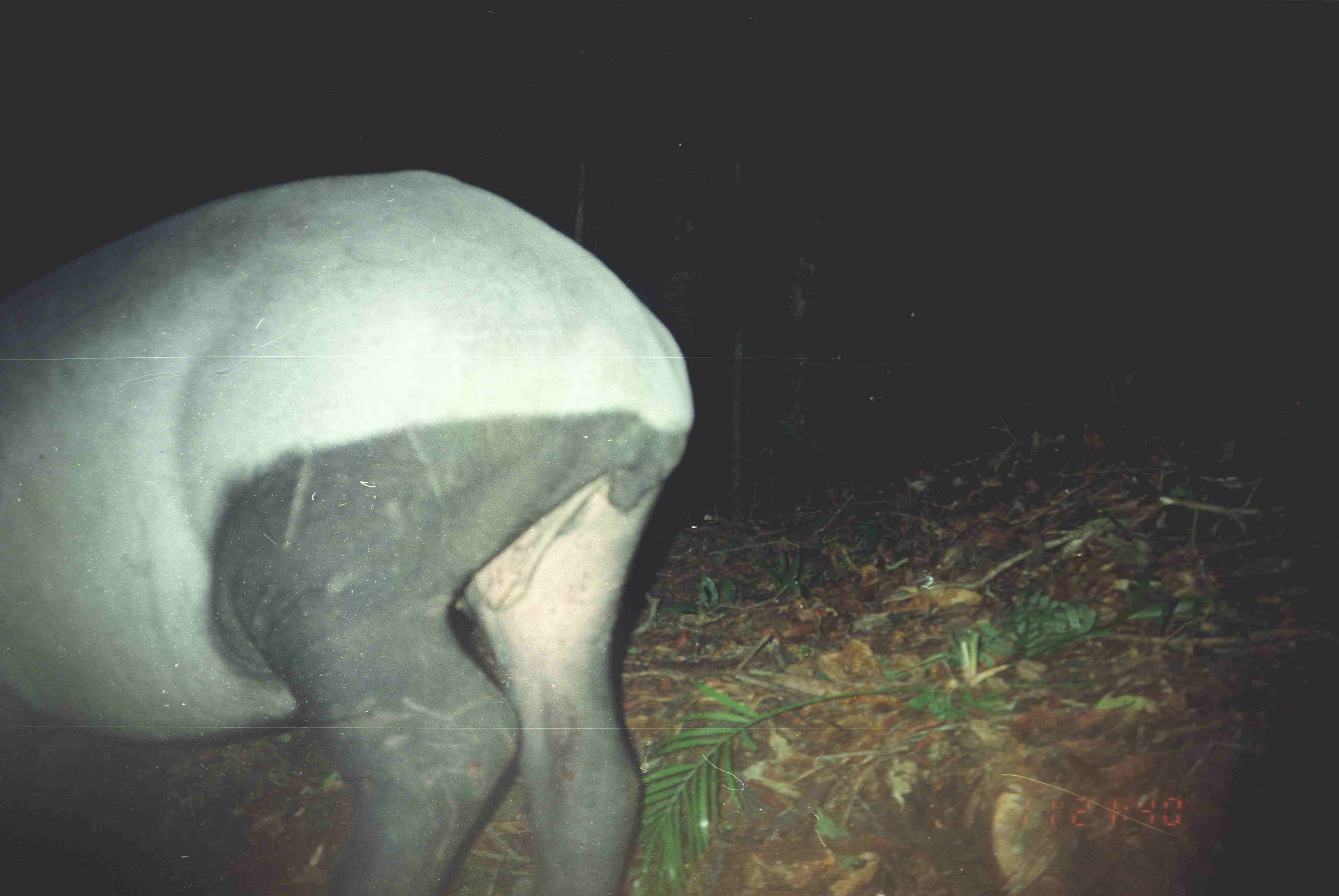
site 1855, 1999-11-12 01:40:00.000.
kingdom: Animalia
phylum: Chordata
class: Mammalia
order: Perissodactyla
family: Tapiridae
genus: Tapirus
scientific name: Tapirus indicus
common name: malayan tapir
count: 1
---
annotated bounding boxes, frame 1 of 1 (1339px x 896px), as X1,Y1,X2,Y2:
tapirus indicus: 2,170,695,895